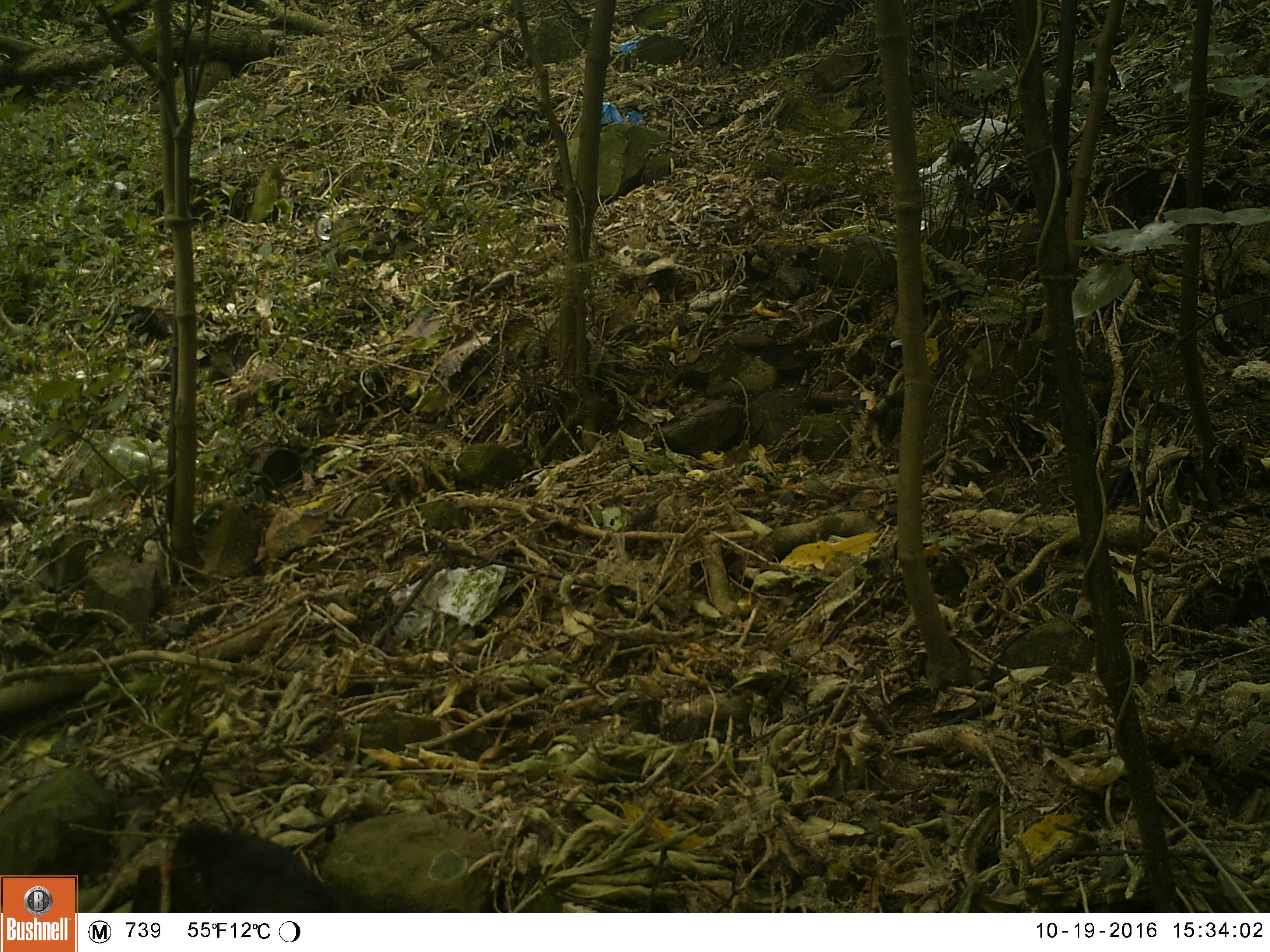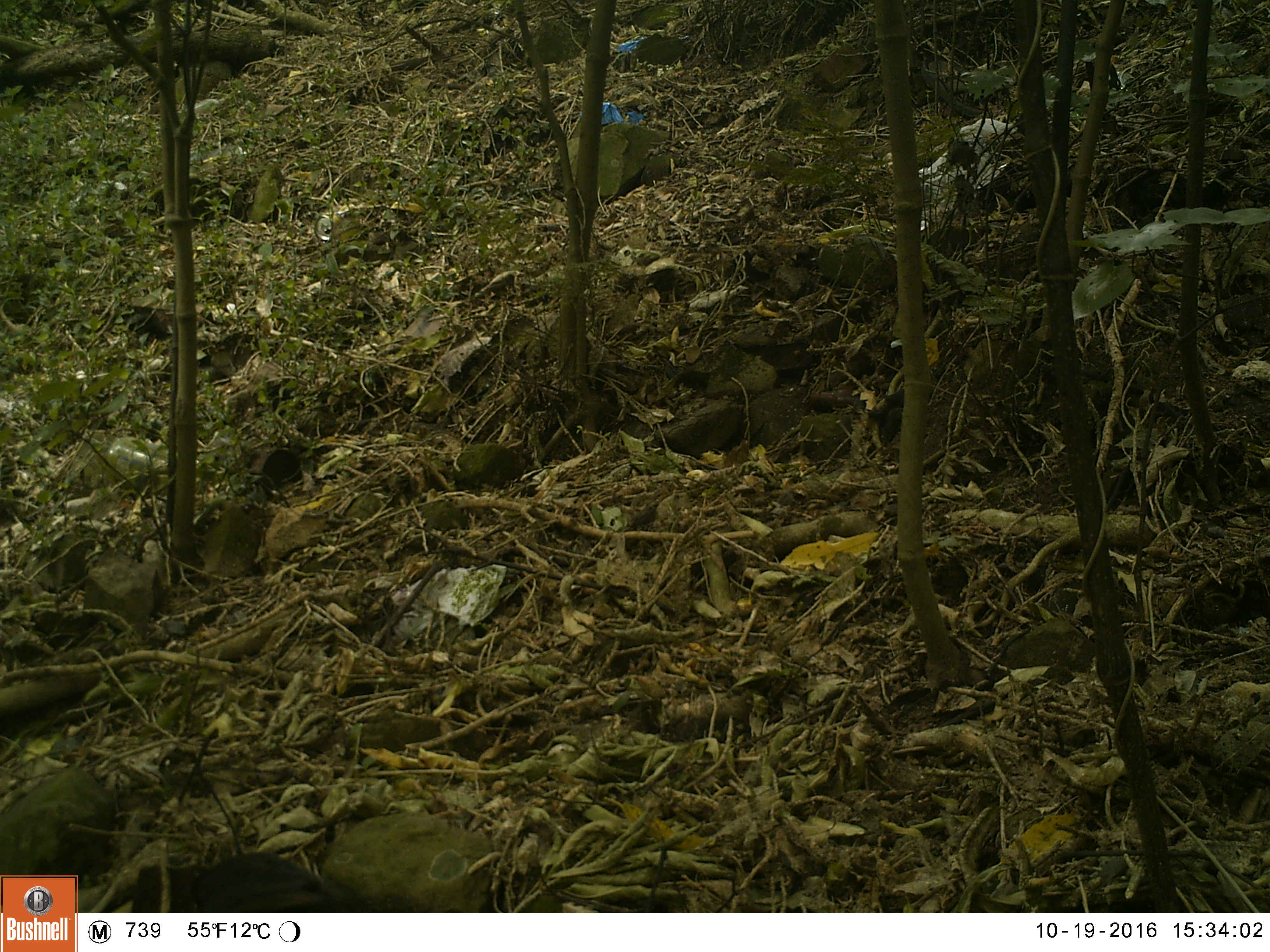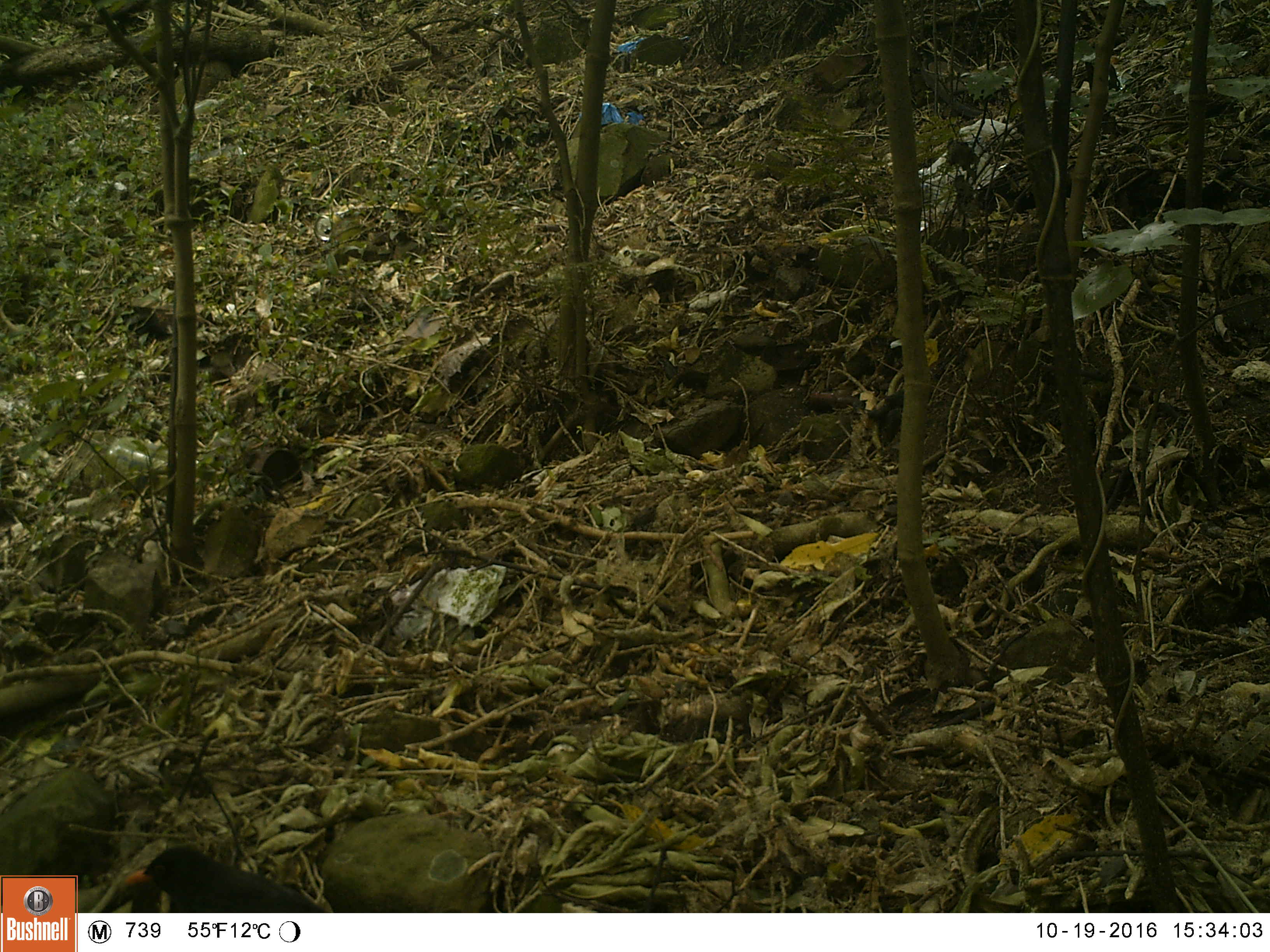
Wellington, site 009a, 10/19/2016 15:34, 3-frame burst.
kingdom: Animalia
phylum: Chordata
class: Aves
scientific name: Aves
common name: bird